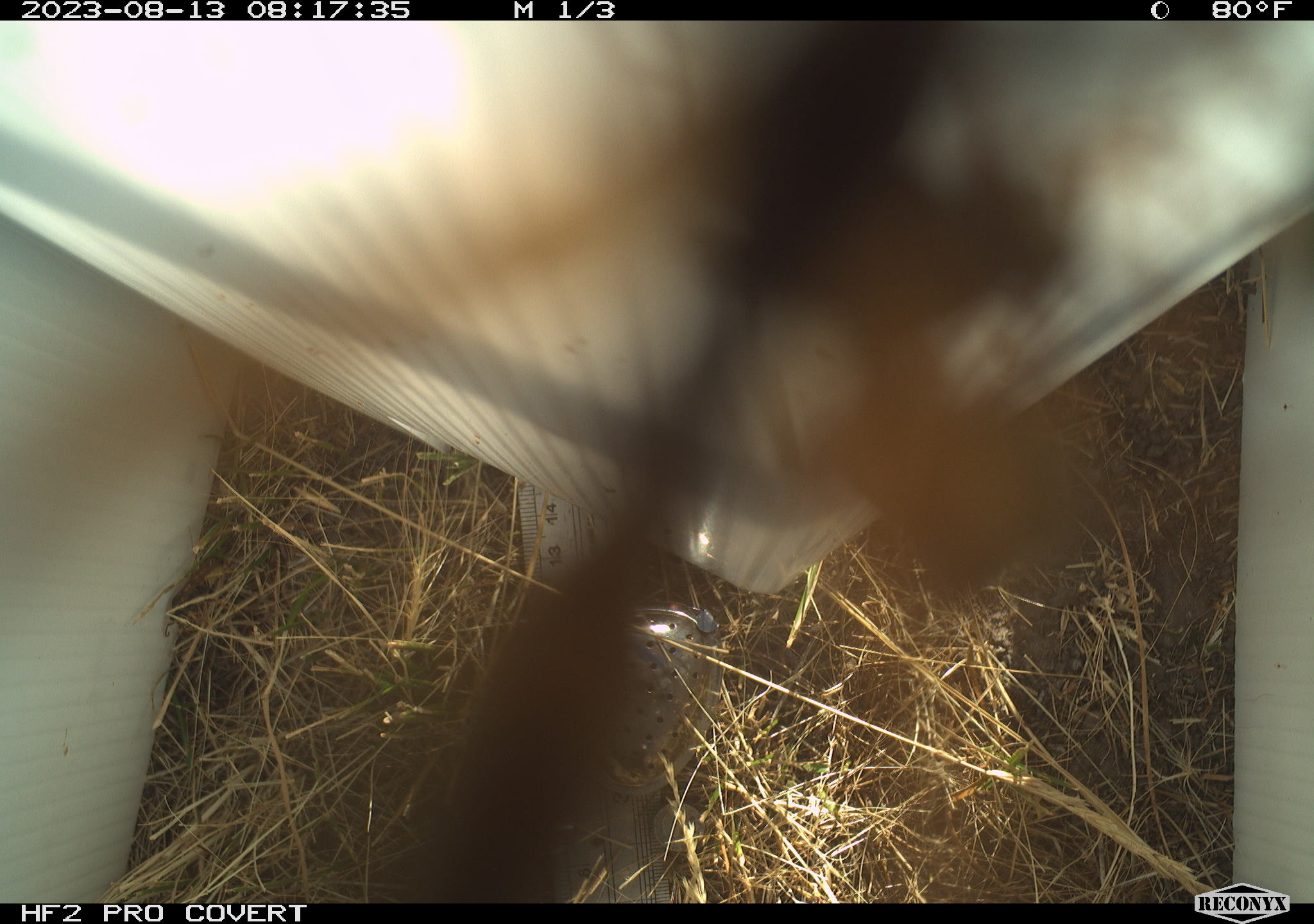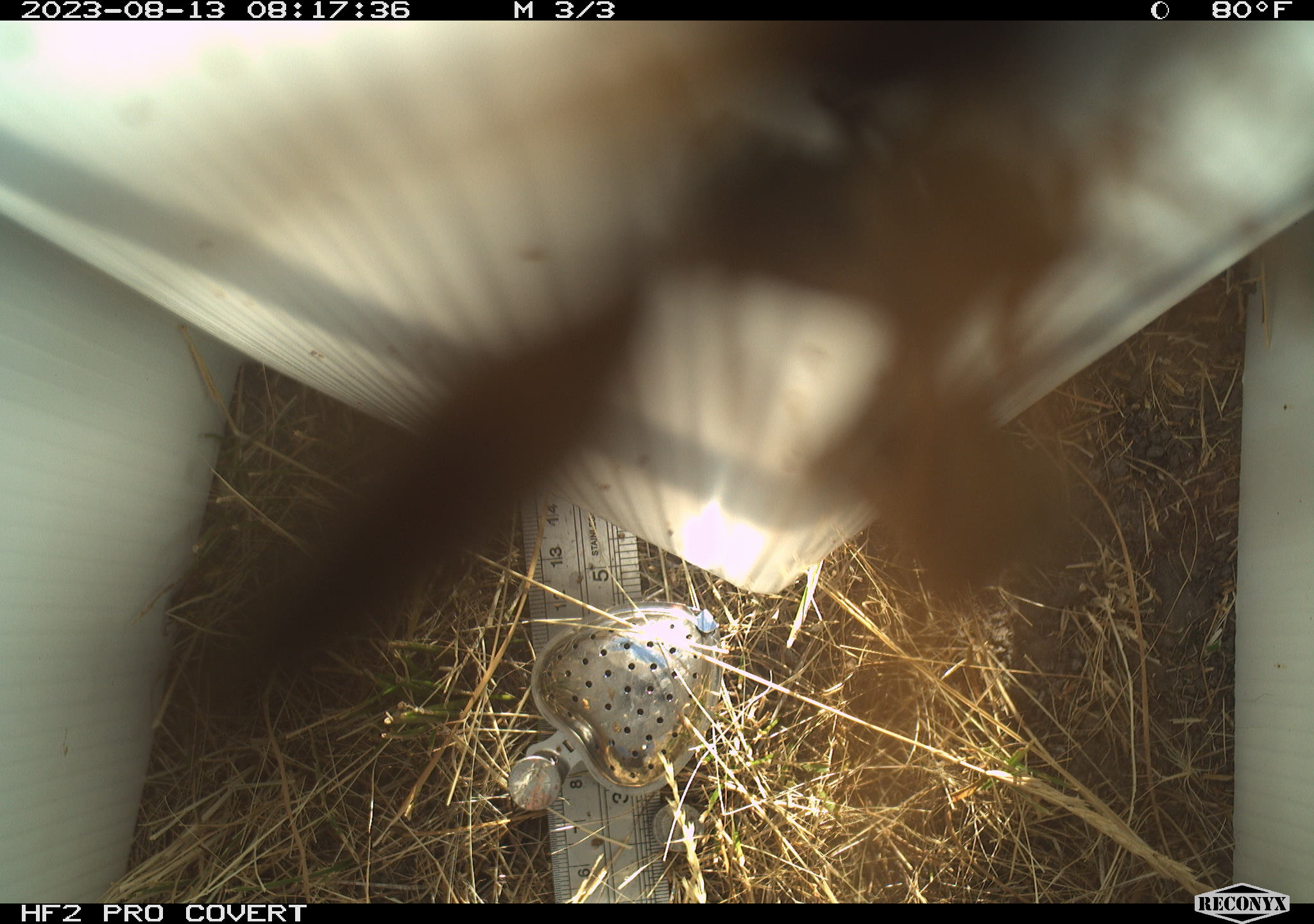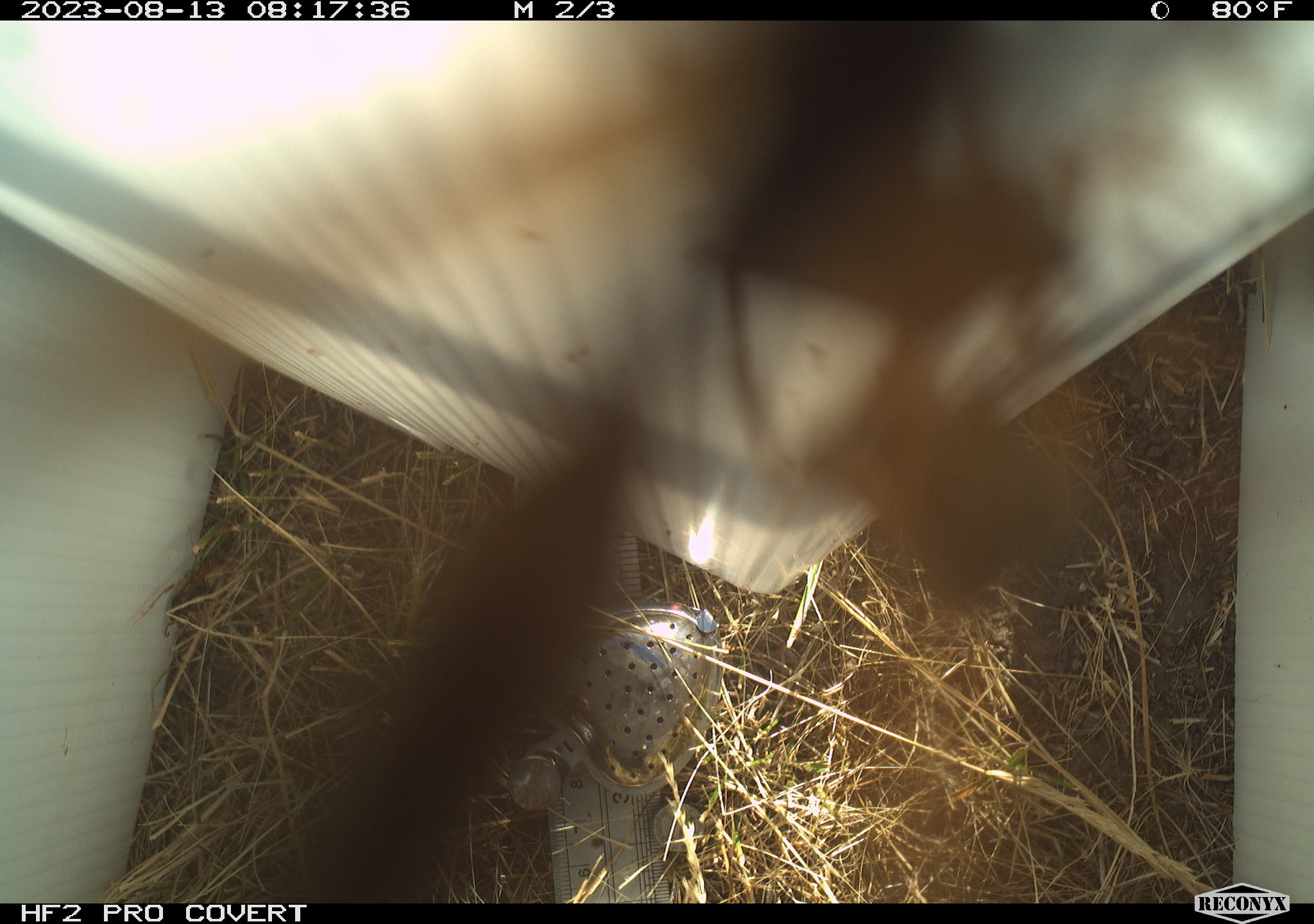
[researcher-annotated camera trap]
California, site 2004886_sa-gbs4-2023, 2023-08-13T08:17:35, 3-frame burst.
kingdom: Animalia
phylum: Arthropoda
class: Insecta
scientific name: Insecta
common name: insect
Insect (Insecta).